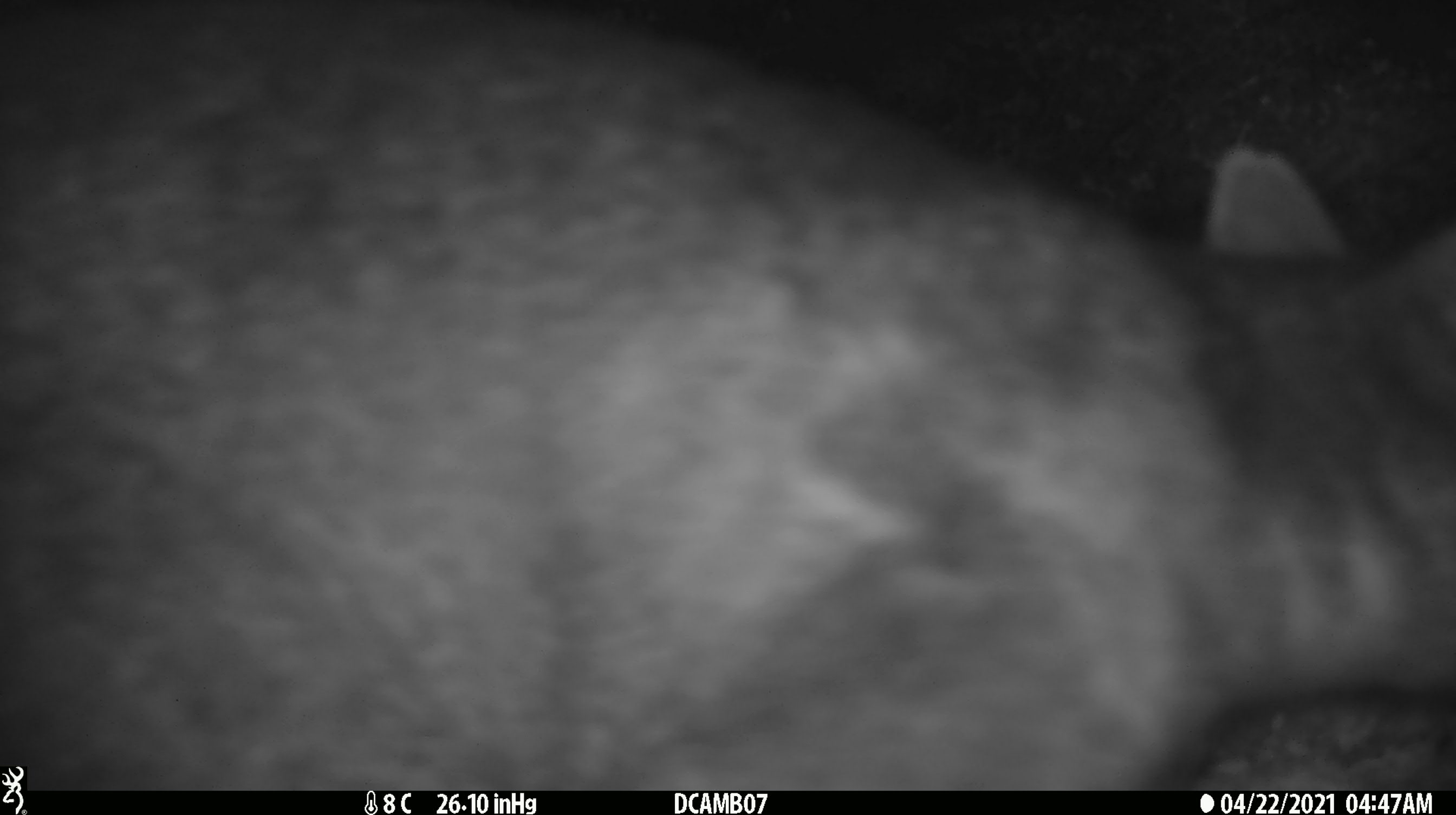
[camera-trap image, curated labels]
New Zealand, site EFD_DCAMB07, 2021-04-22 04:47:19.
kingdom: Animalia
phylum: Chordata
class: Mammalia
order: Diprotodontia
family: Phalangeridae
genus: Trichosurus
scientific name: Trichosurus vulpecula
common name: common brushtail possum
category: possum